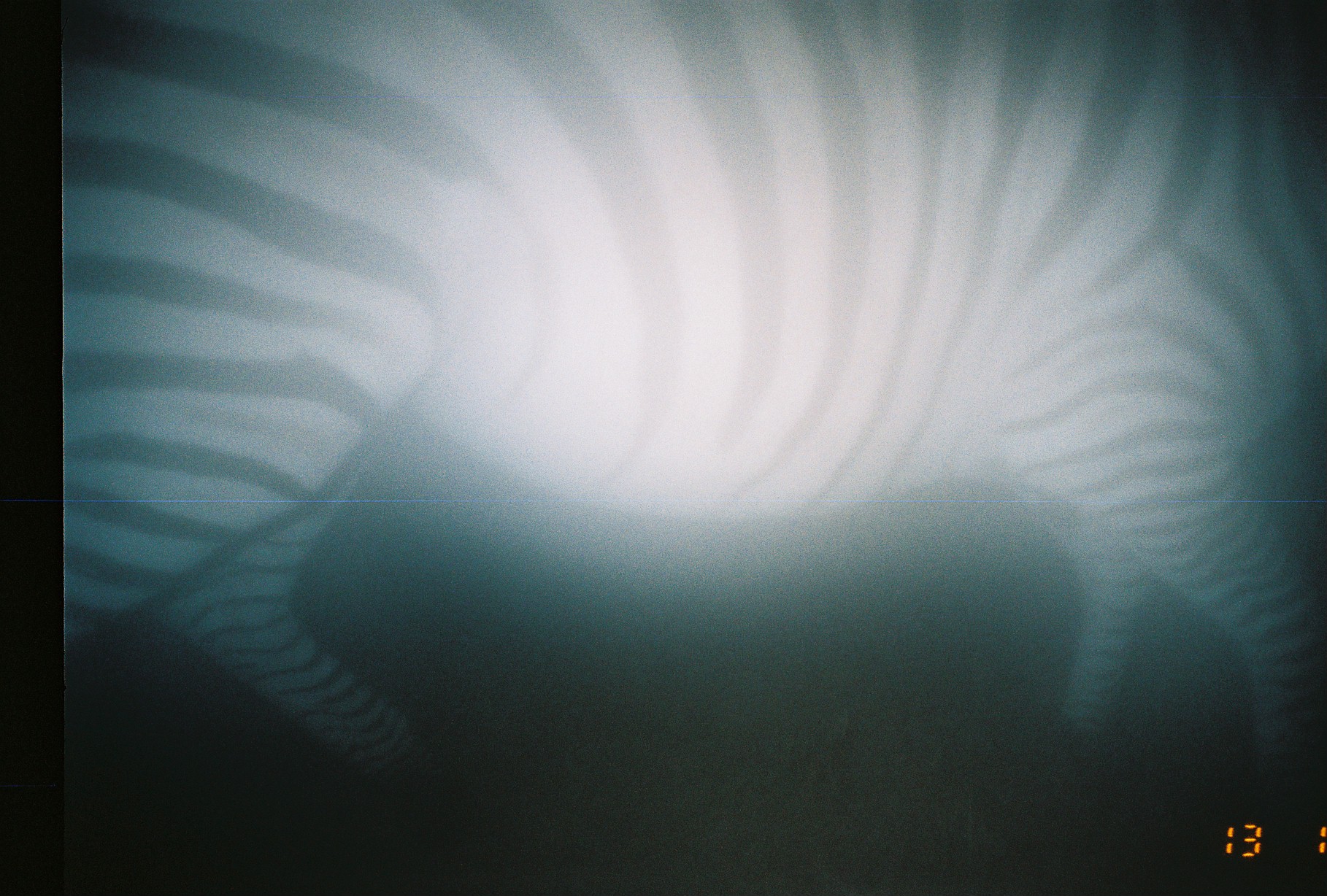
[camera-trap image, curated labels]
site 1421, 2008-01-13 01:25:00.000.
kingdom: Animalia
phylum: Chordata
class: Mammalia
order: Perissodactyla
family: Equidae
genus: Equus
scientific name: Equus quagga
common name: plains zebra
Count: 1.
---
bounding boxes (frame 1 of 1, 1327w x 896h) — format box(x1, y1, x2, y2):
equus quagga: box(56, 0, 1321, 765)